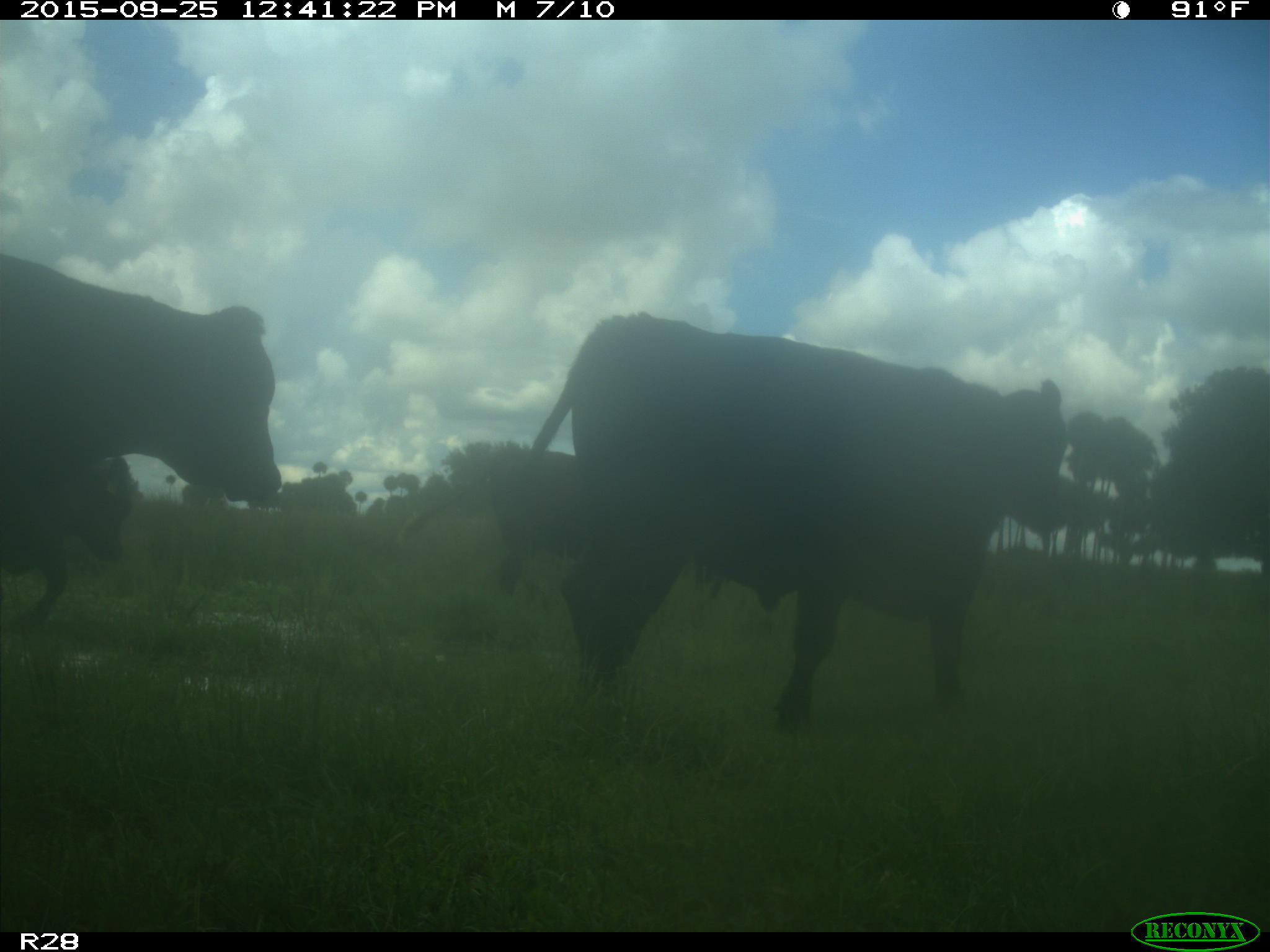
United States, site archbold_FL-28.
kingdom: Animalia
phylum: Chordata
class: Mammalia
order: Artiodactyla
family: Bovidae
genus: Bos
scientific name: Bos taurus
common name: domestic cow